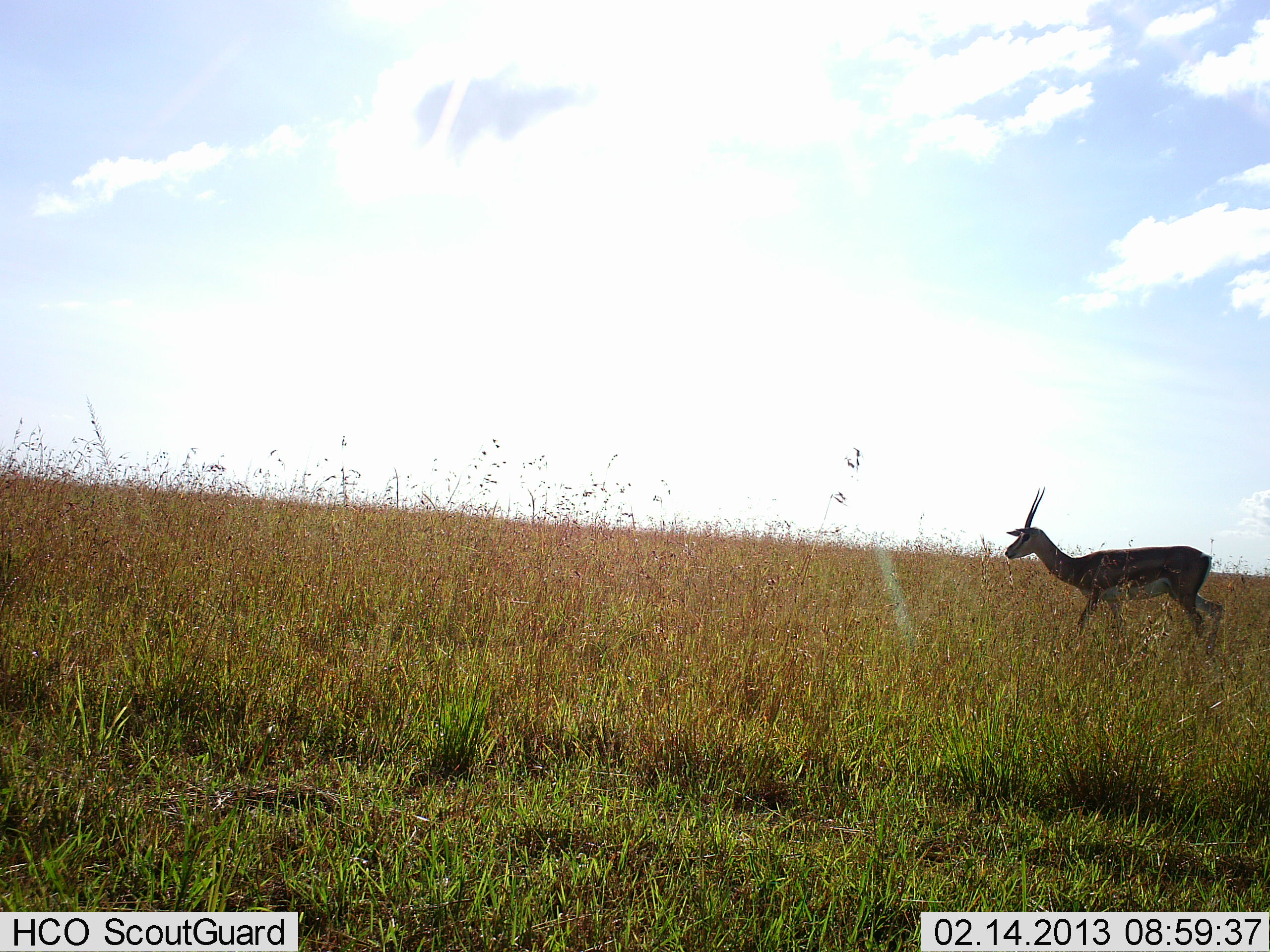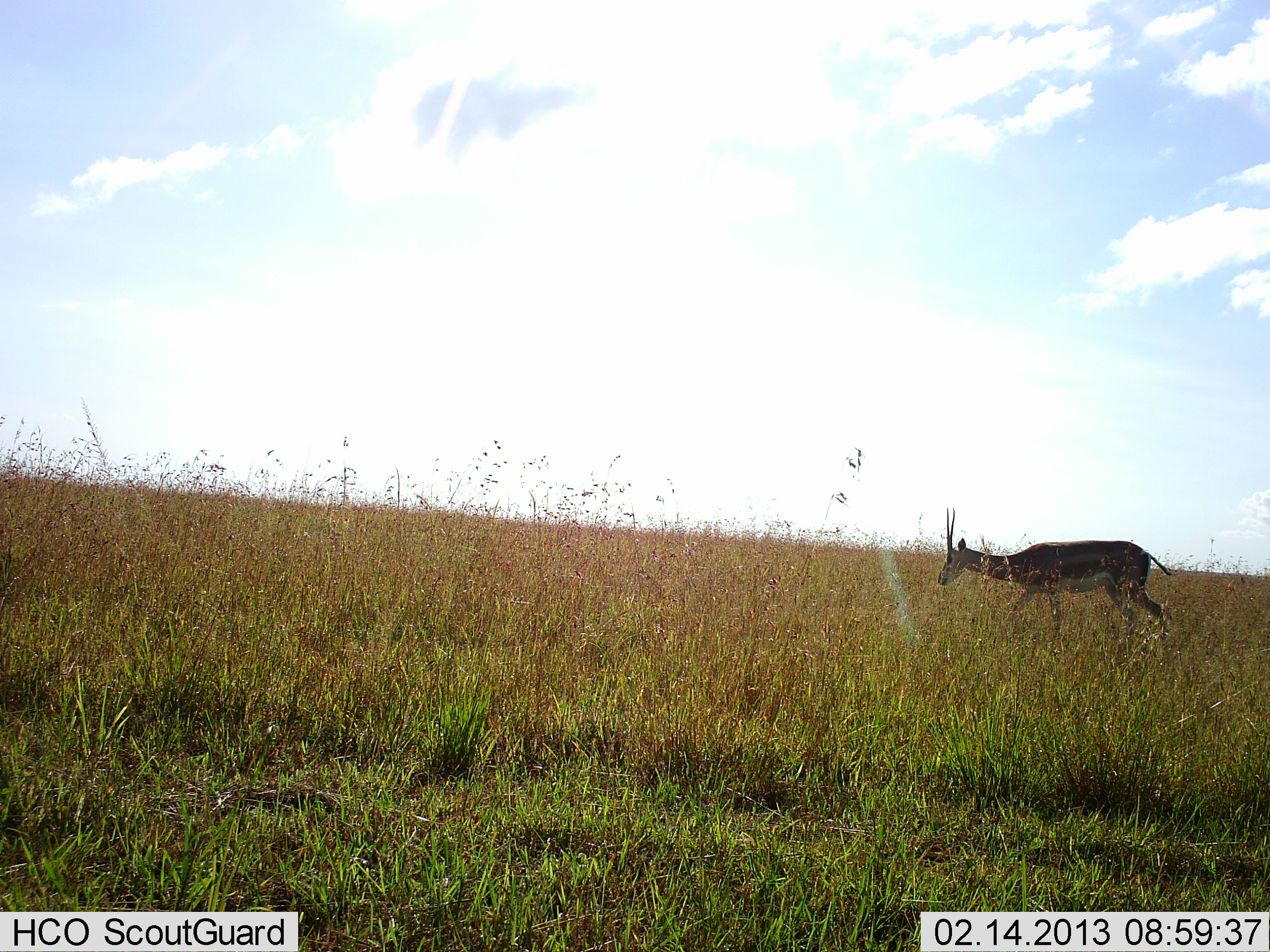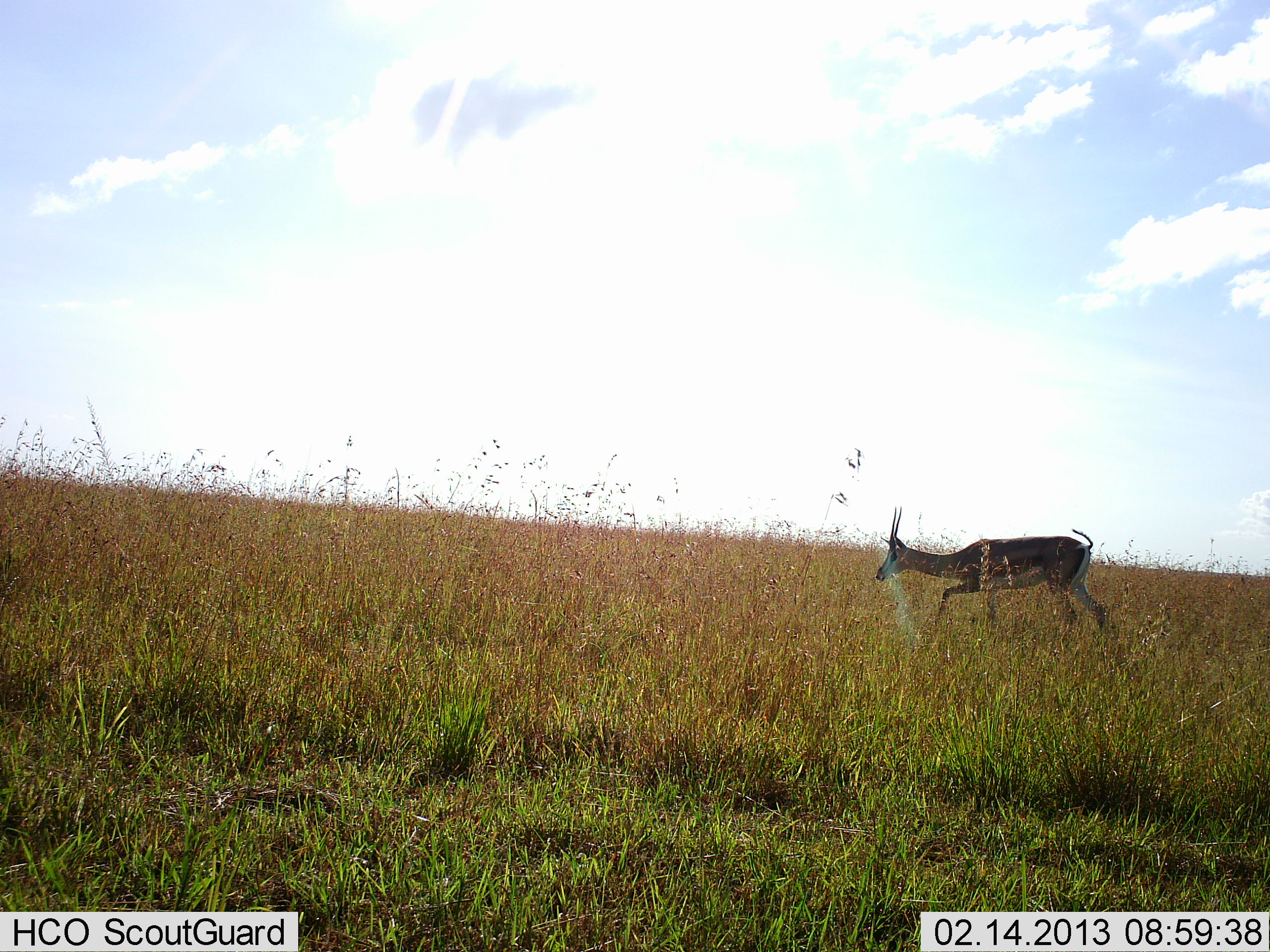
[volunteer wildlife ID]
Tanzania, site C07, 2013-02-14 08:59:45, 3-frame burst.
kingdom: Animalia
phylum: Chordata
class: Mammalia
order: Artiodactyla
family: Bovidae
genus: Nanger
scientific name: Nanger granti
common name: grant's gazelle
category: gazellegrants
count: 1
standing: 0%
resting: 0%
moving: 96%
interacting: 0%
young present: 0%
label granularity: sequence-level